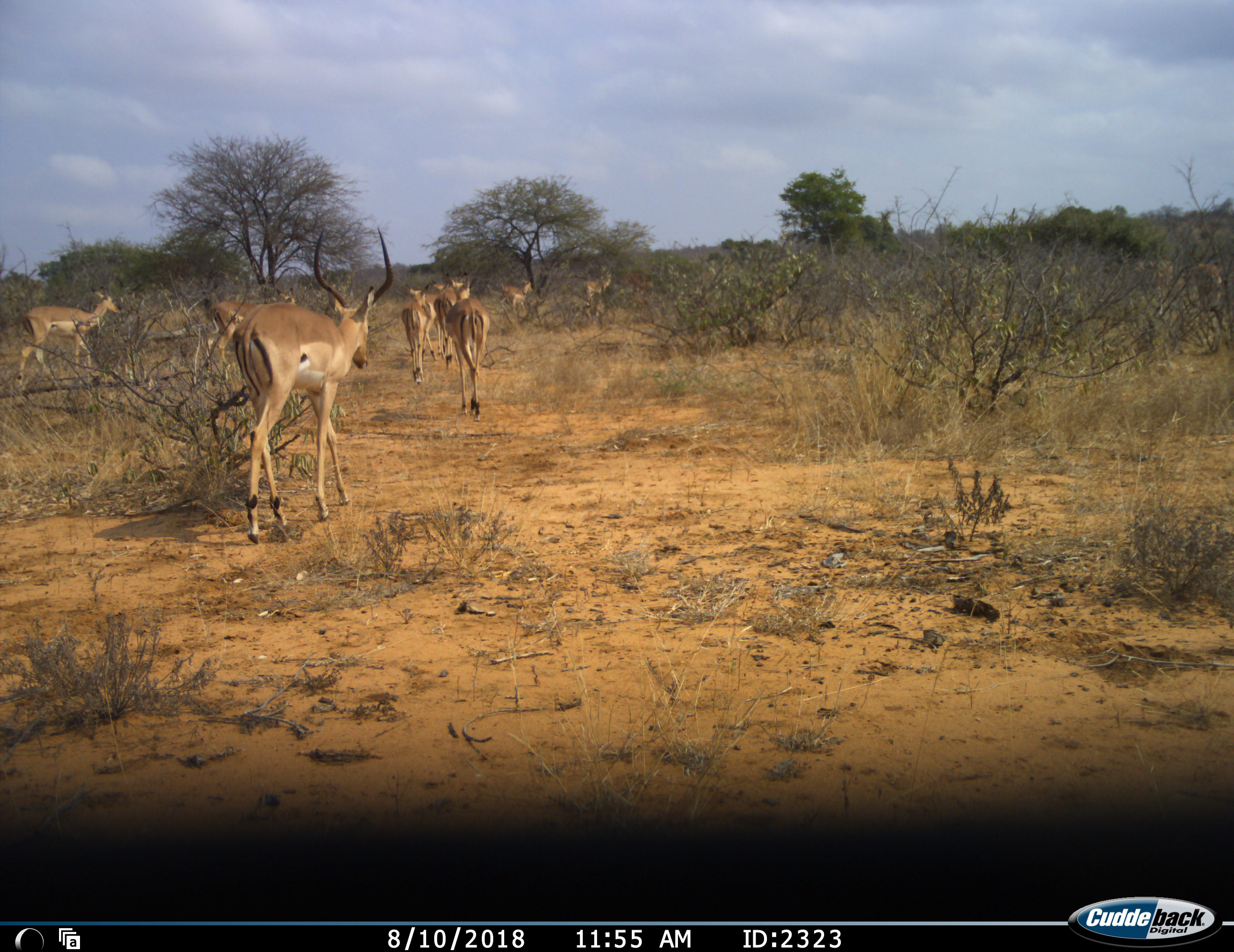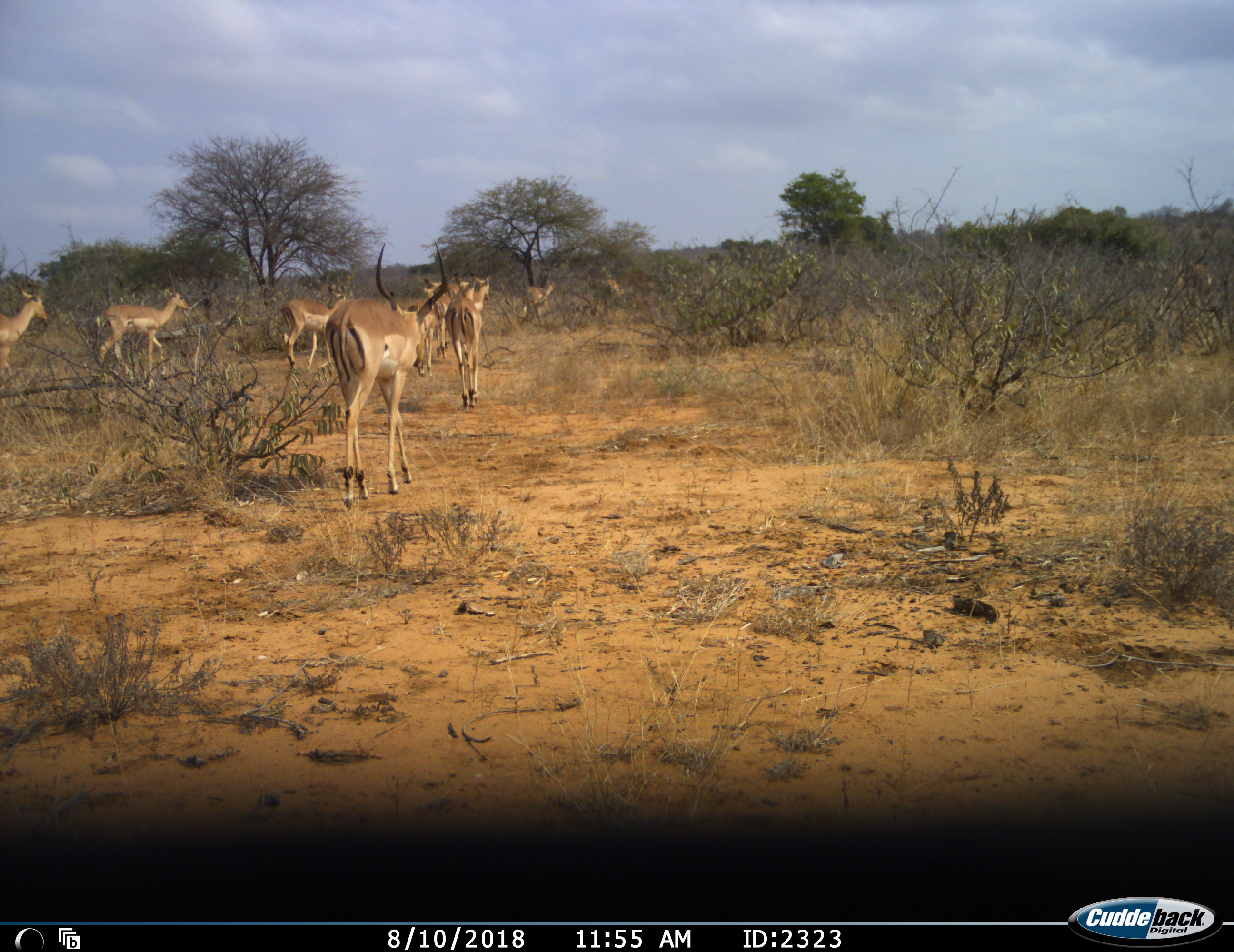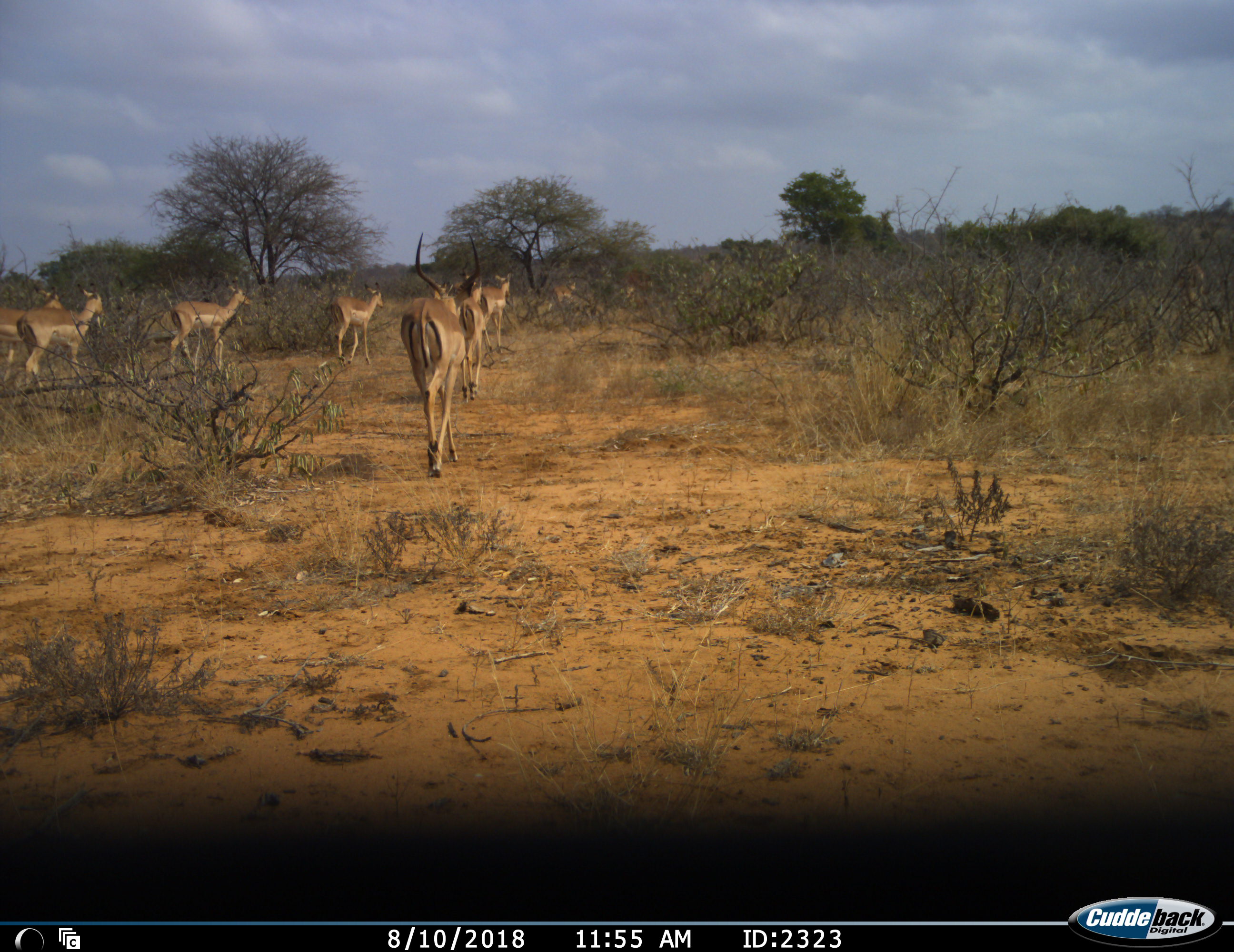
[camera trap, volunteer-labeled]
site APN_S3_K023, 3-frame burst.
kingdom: Animalia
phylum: Chordata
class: Mammalia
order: Artiodactyla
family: Bovidae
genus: Aepyceros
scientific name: Aepyceros melampus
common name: impala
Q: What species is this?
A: Impala (Aepyceros melampus).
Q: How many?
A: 11-50.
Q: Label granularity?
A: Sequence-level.